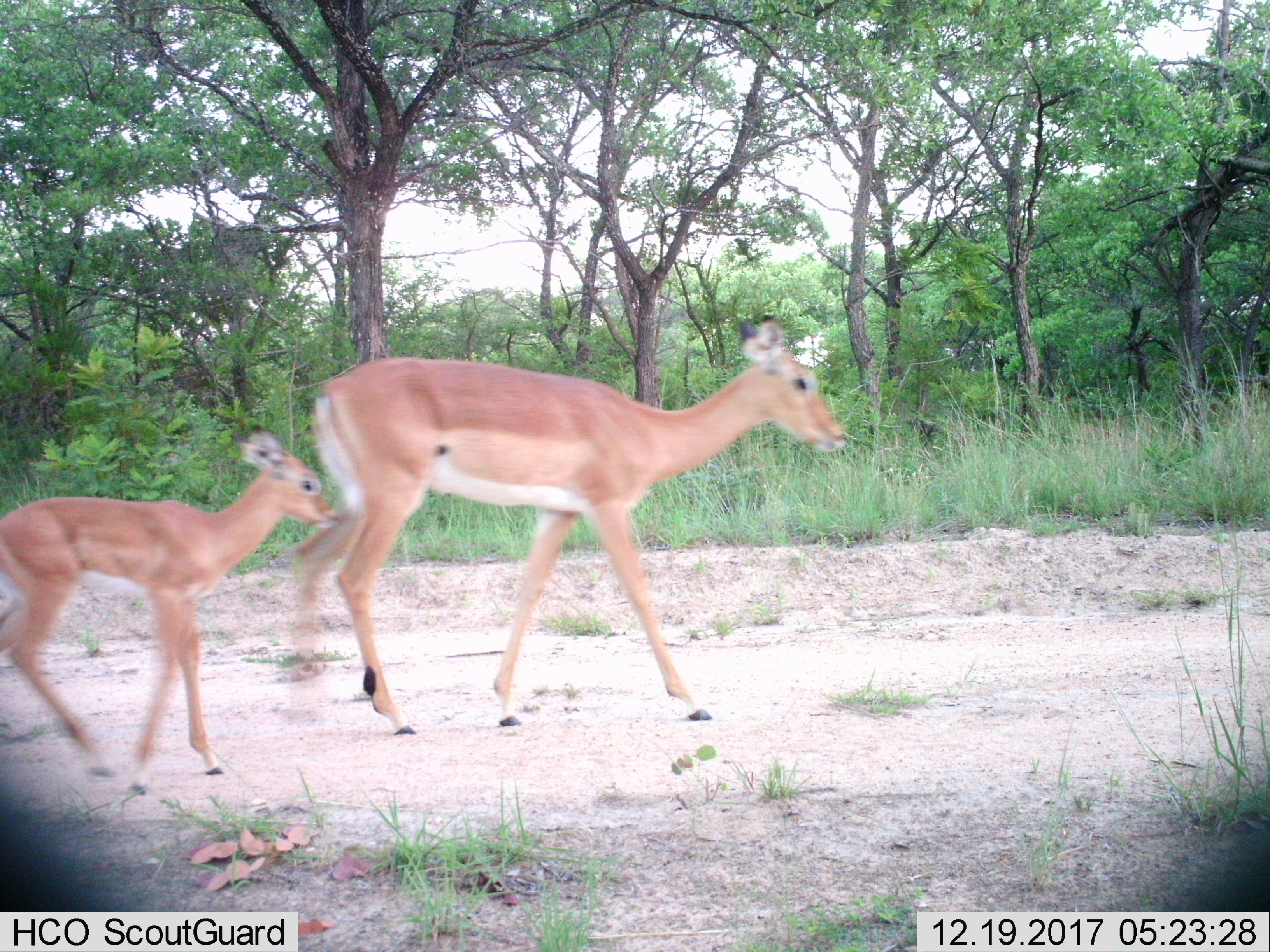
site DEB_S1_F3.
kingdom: Animalia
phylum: Chordata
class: Mammalia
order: Artiodactyla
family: Bovidae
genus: Aepyceros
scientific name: Aepyceros melampus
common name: impala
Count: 2.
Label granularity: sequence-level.